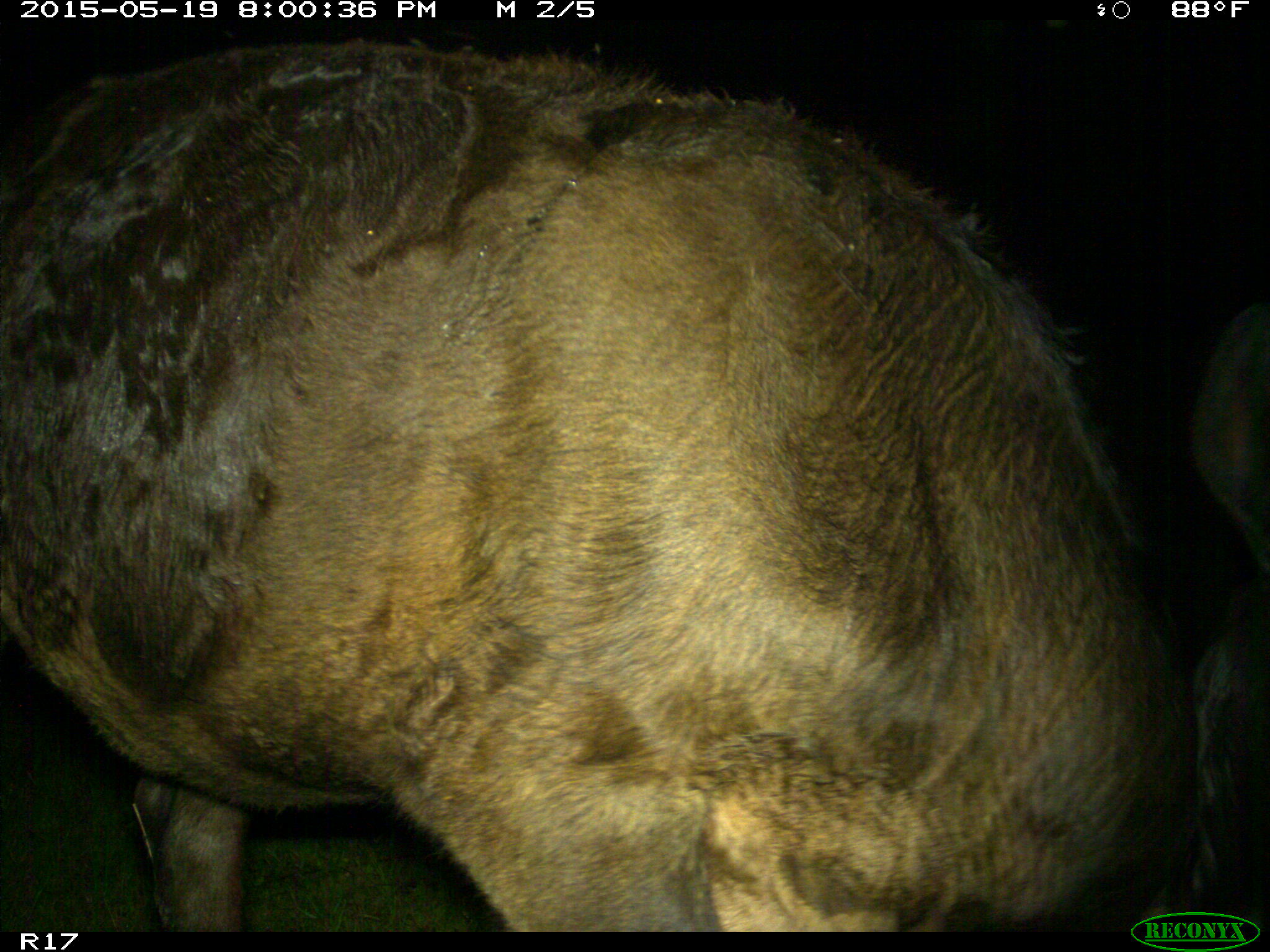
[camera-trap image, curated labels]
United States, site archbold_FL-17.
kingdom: Animalia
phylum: Chordata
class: Mammalia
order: Artiodactyla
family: Bovidae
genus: Bos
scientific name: Bos taurus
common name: domestic cow